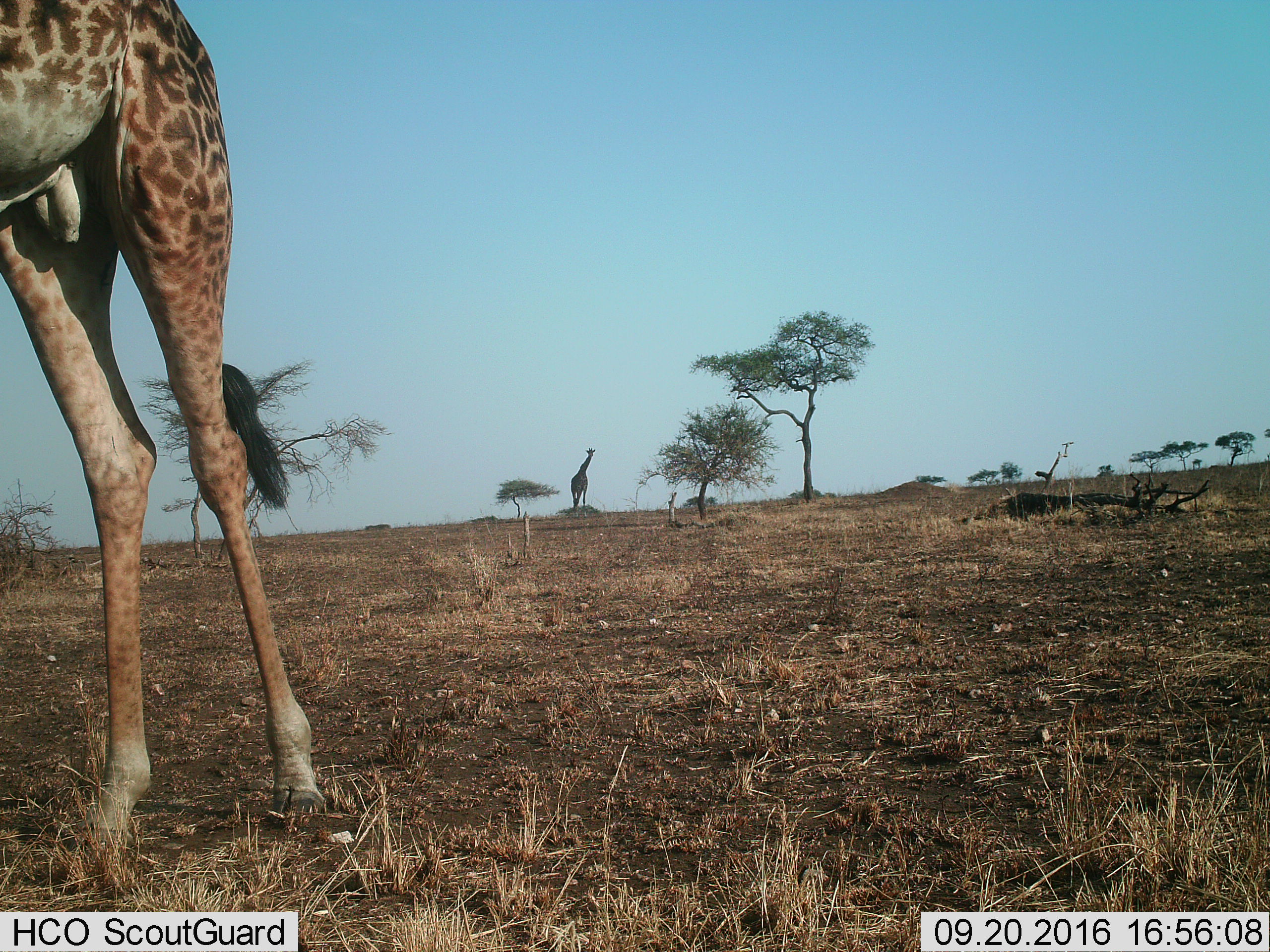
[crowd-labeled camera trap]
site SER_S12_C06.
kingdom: Animalia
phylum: Chordata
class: Mammalia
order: Artiodactyla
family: Giraffidae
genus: Giraffa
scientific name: Giraffa camelopardalis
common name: giraffe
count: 2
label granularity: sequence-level